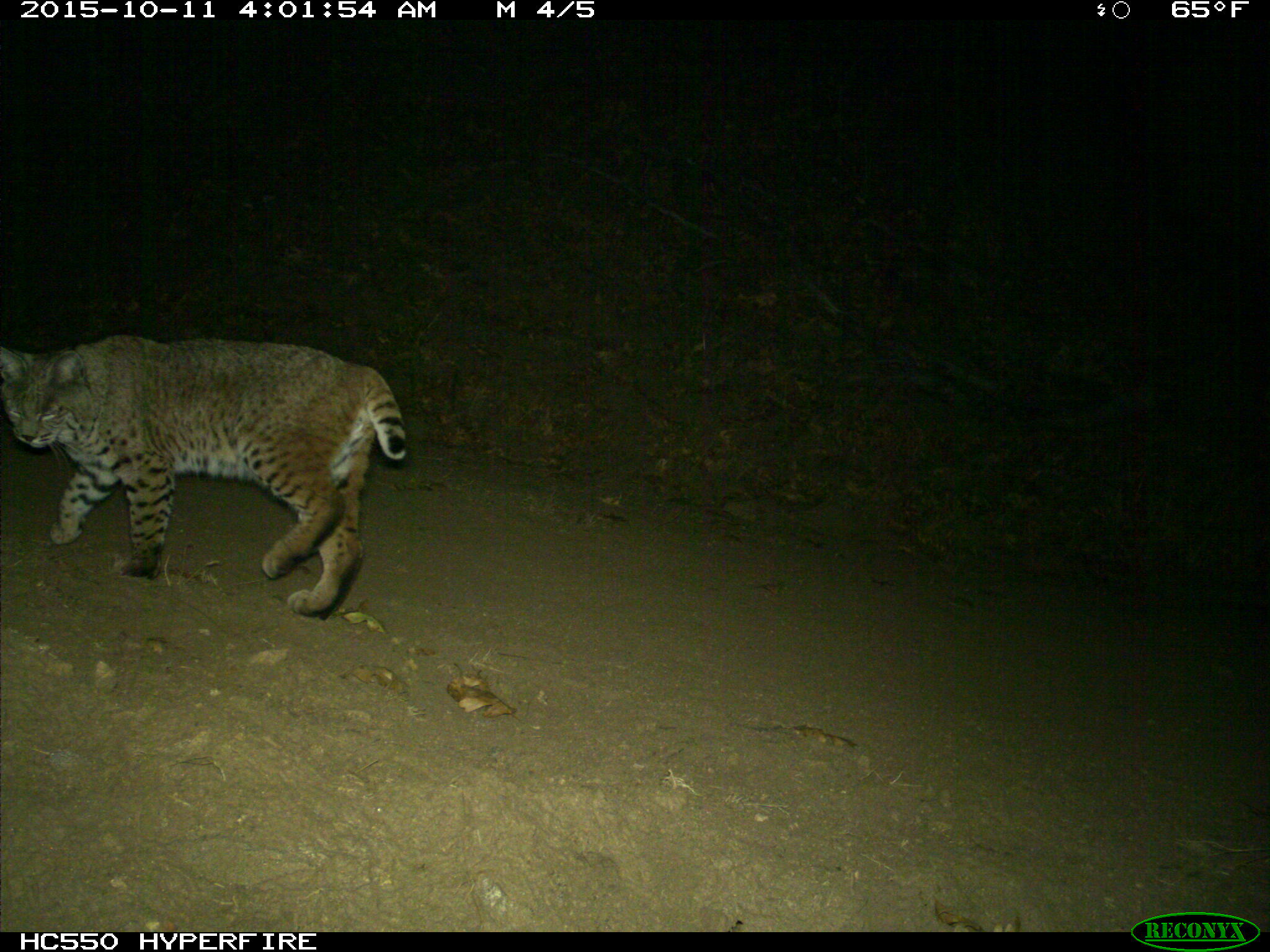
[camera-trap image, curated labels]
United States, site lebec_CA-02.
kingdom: Animalia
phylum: Chordata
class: Mammalia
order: Carnivora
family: Felidae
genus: Lynx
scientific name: Lynx rufus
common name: bobcat